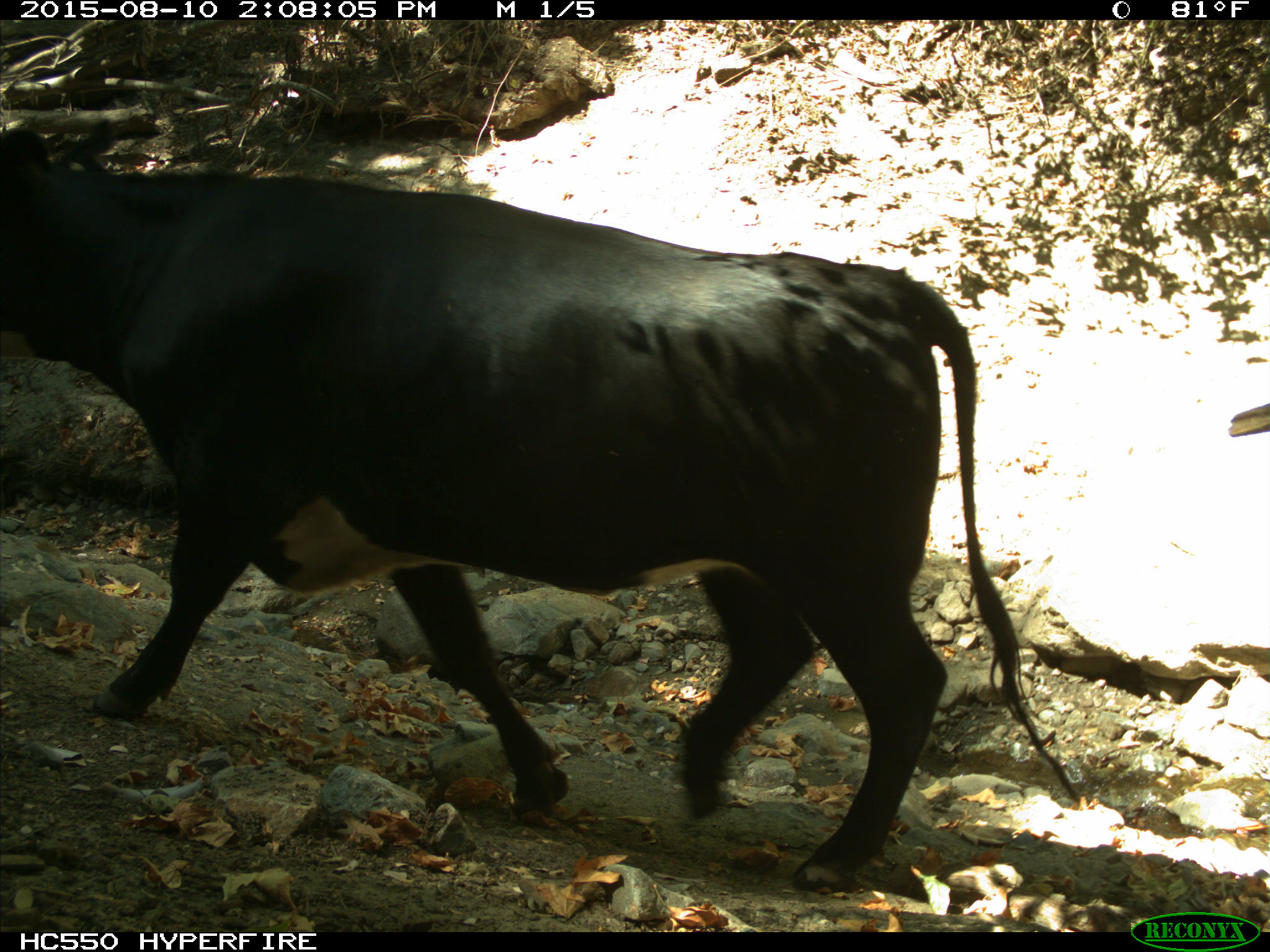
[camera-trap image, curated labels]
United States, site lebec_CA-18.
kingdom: Animalia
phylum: Chordata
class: Mammalia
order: Artiodactyla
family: Bovidae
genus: Bos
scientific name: Bos taurus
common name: domestic cow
Bos taurus (domestic cow).